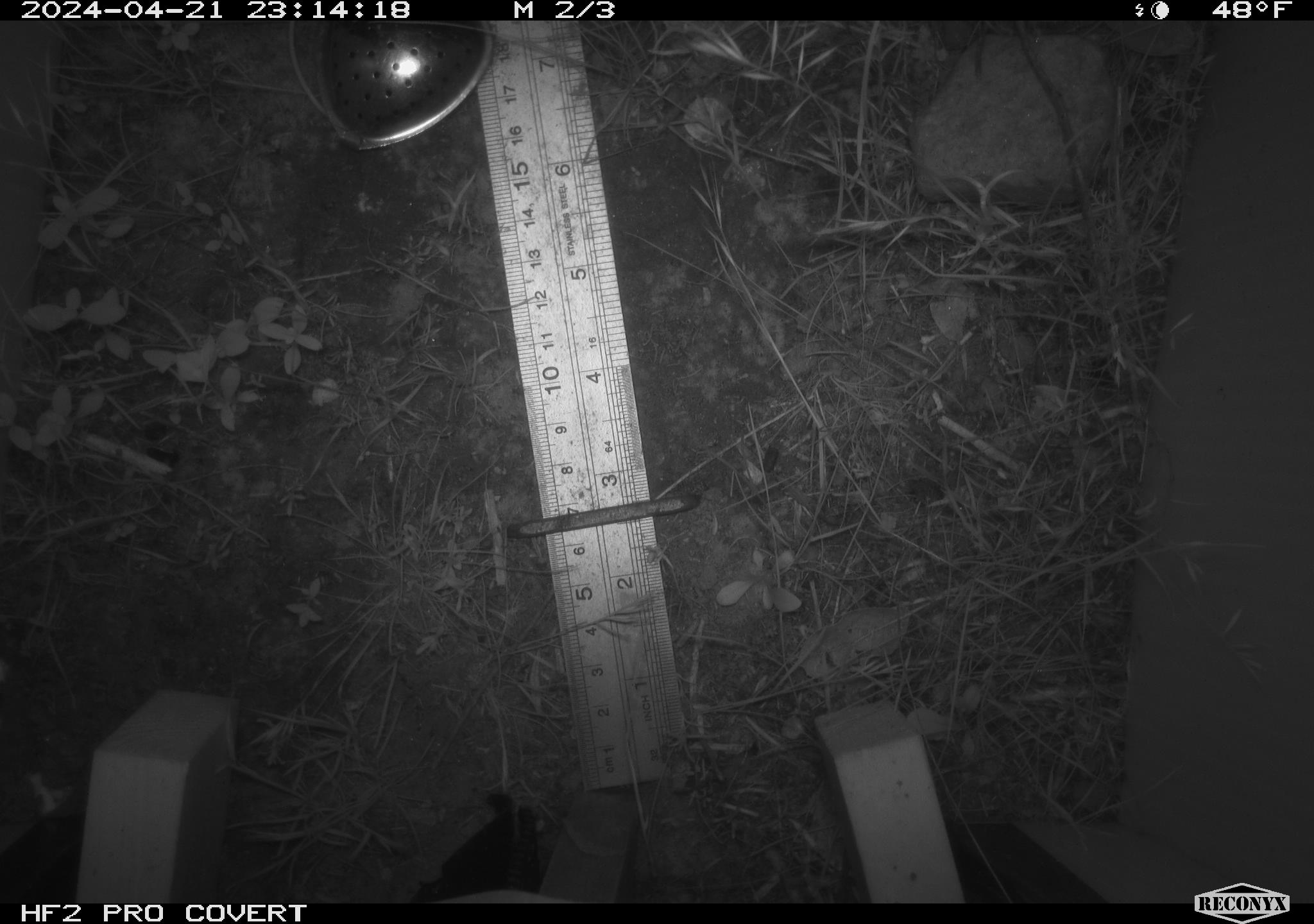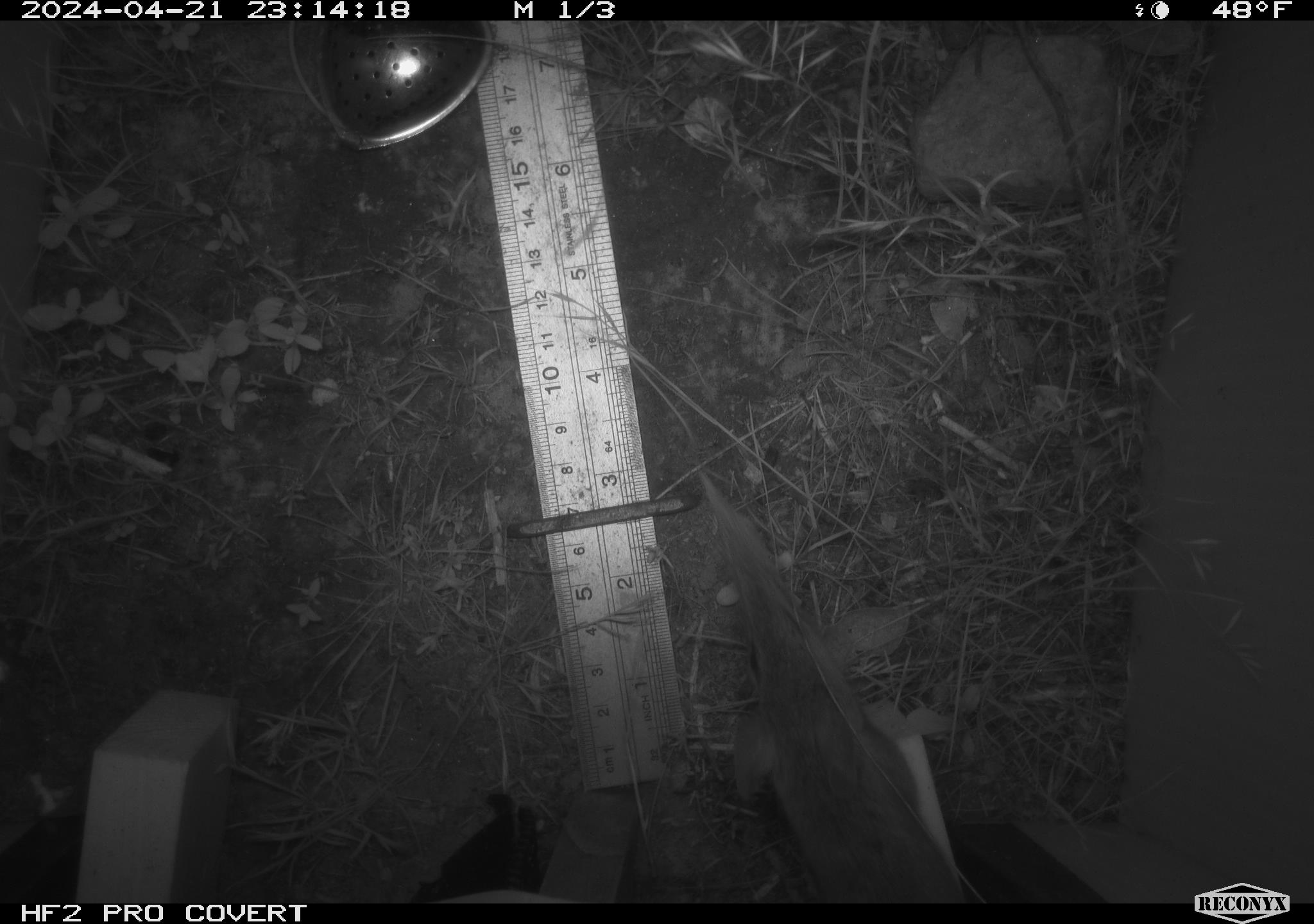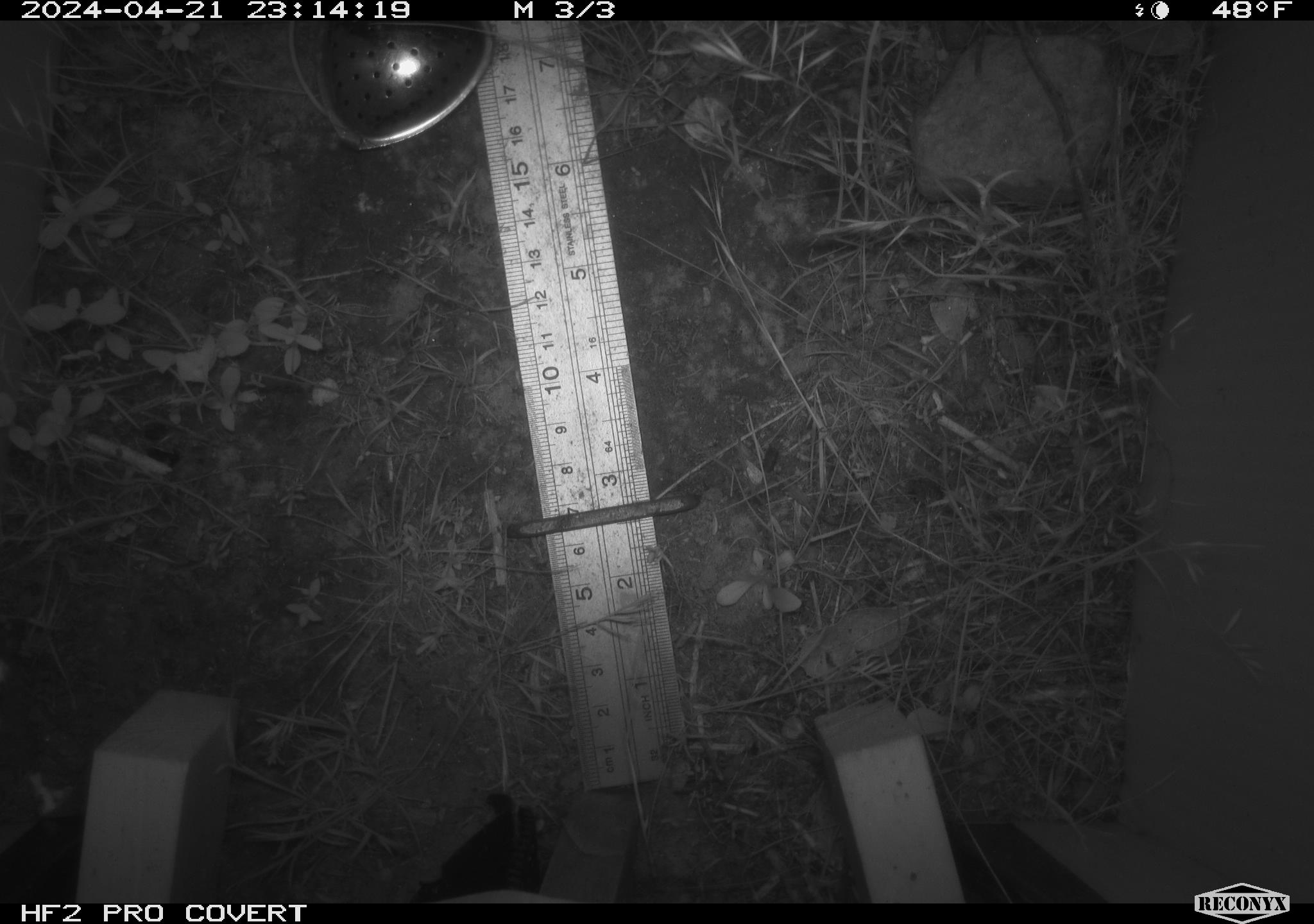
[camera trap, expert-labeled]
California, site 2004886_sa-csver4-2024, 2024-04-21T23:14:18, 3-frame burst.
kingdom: Animalia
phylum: Chordata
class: Mammalia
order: Rodentia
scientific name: Rodentia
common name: mouse species